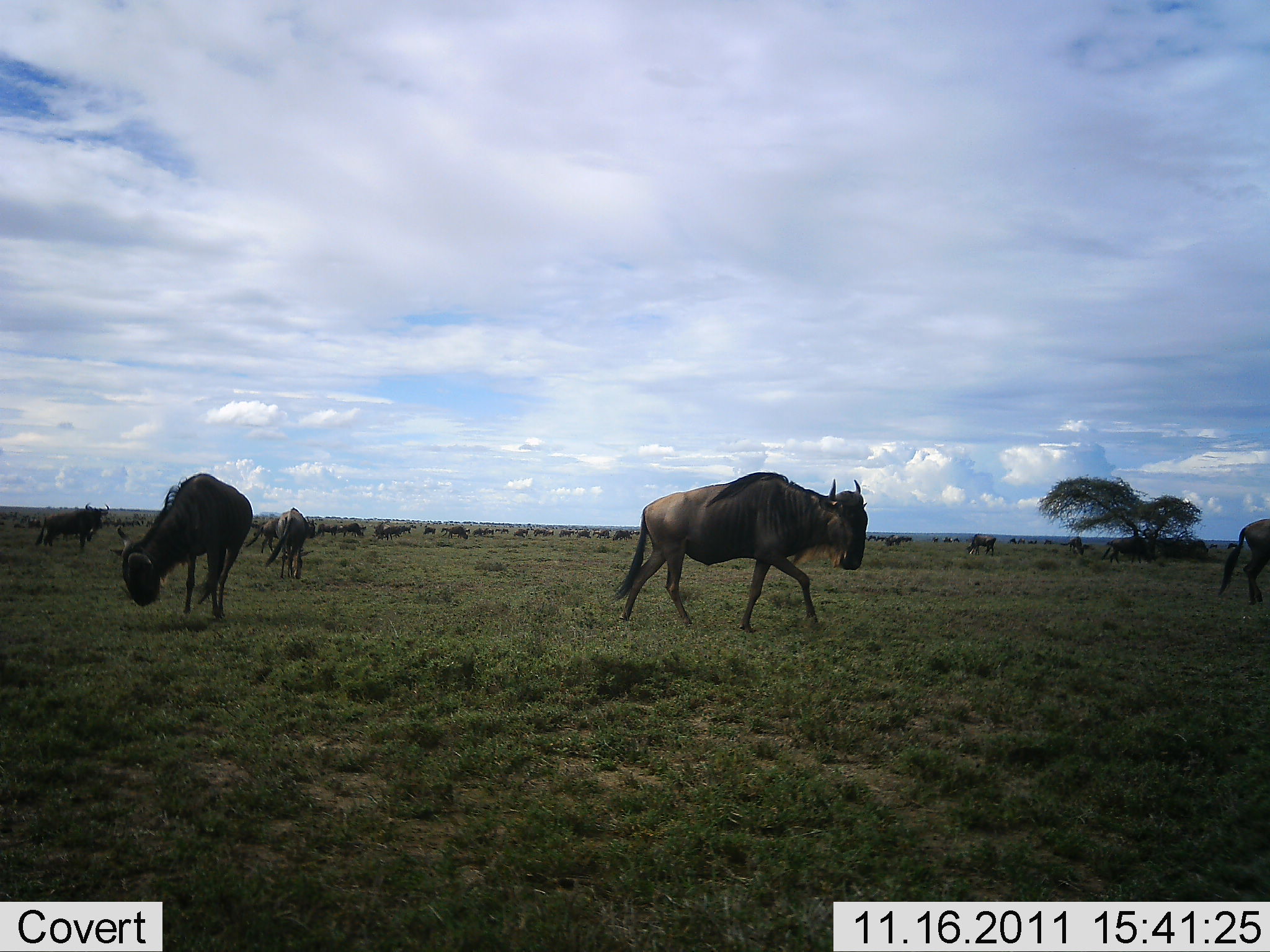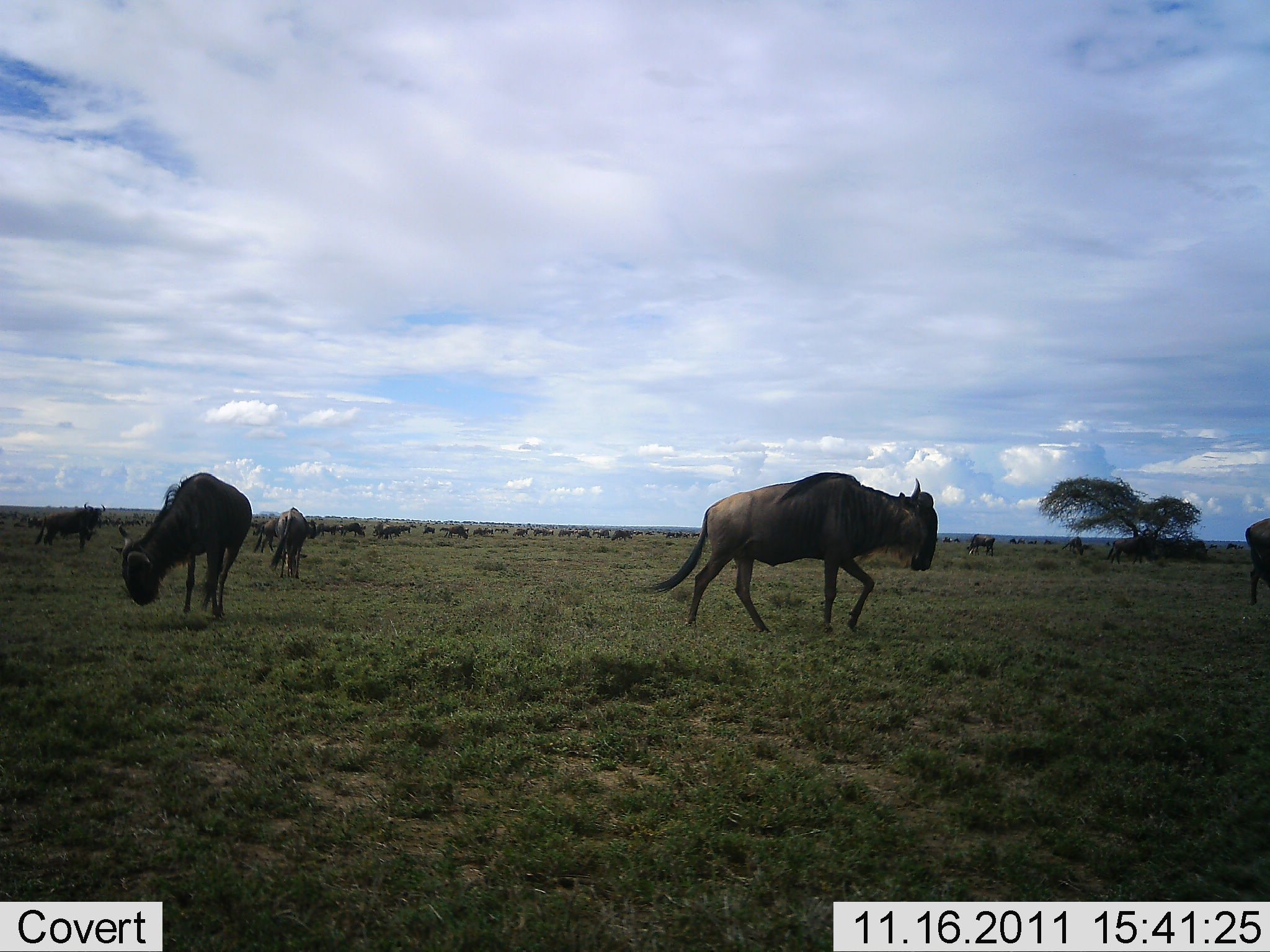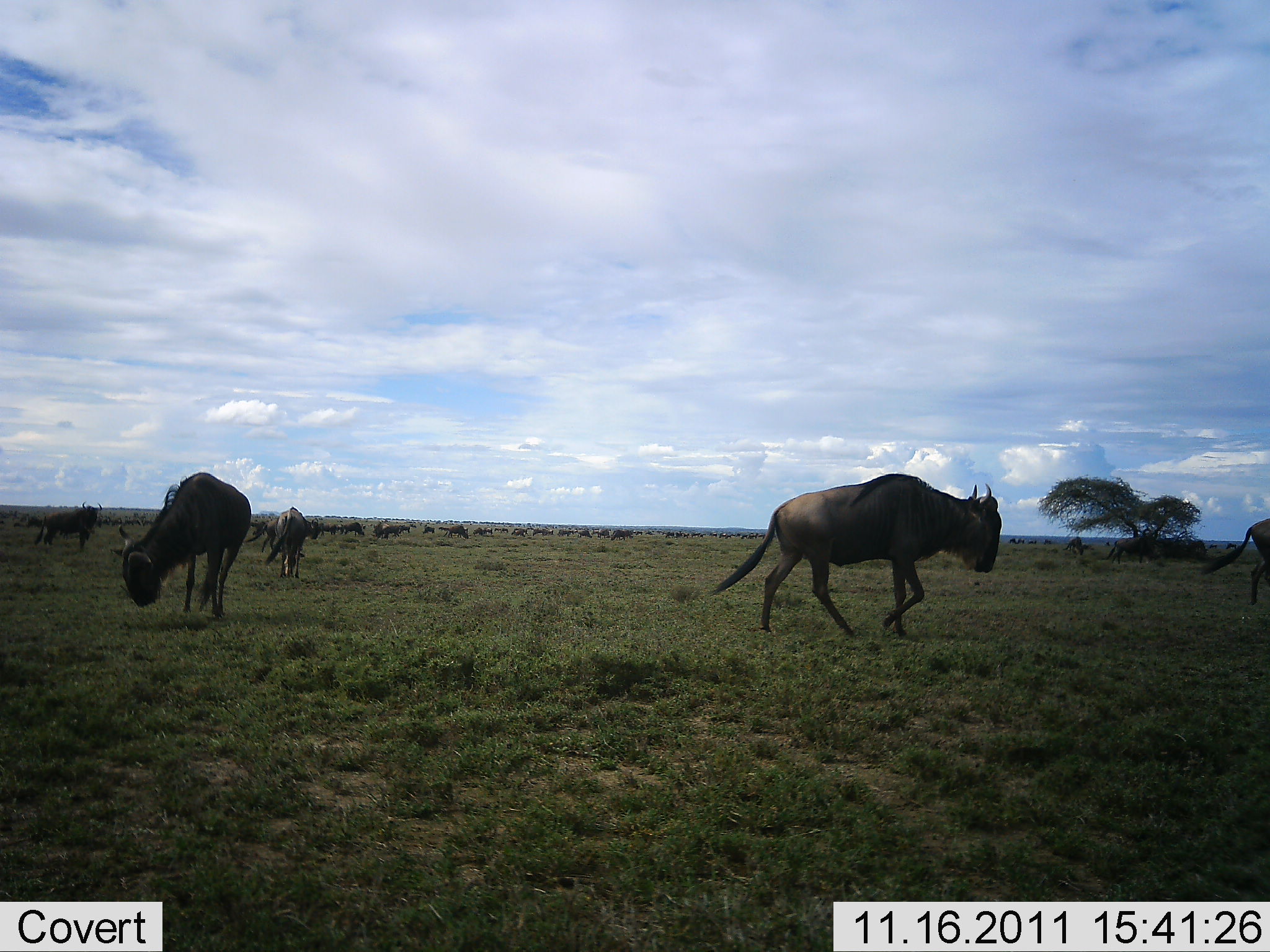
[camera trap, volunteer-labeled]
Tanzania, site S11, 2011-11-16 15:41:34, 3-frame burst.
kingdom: Animalia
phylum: Chordata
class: Mammalia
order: Artiodactyla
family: Bovidae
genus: Connochaetes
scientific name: Connochaetes taurinus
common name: blue wildebeest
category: wildebeest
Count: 11-50.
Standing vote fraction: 33%.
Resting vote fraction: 8%.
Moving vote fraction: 92%.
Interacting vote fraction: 0%.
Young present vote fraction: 0%.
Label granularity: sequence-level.